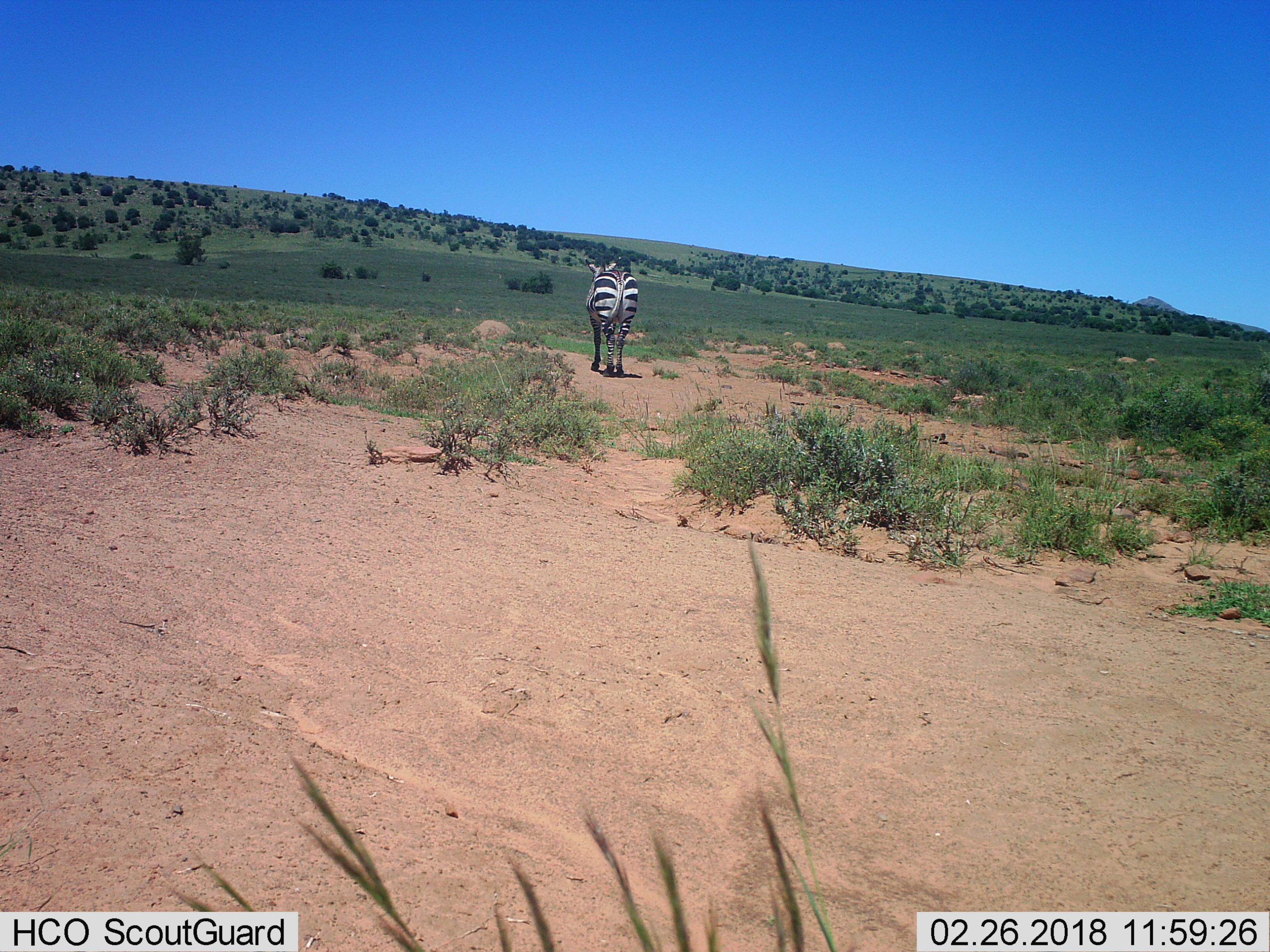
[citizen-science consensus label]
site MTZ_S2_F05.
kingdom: Animalia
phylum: Chordata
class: Mammalia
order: Perissodactyla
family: Equidae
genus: Equus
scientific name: Equus zebra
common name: mountain zebra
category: zebramountain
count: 1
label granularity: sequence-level